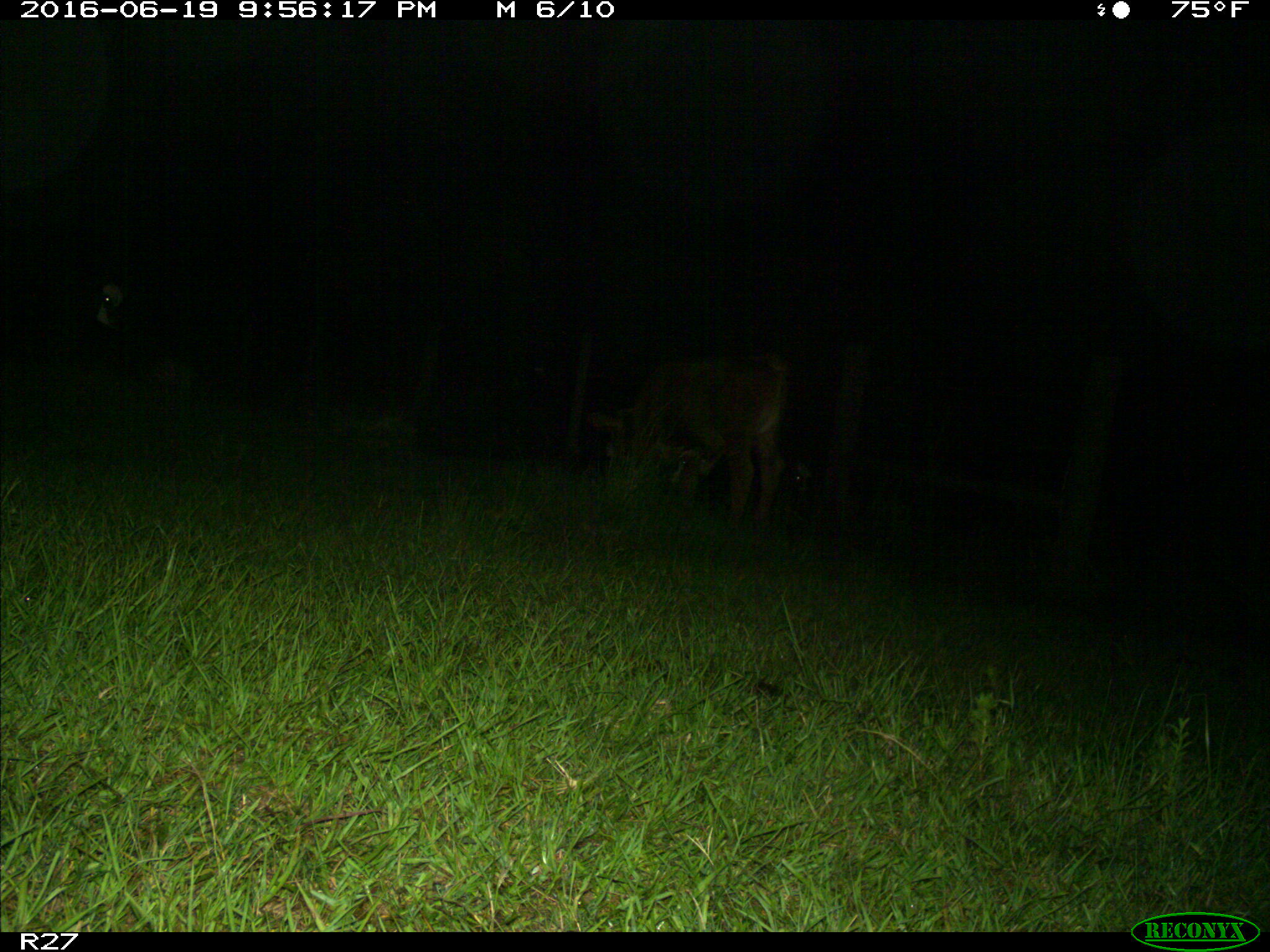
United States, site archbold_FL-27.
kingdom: Animalia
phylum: Chordata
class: Mammalia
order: Artiodactyla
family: Bovidae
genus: Bos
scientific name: Bos taurus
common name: domestic cow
Bos taurus (domestic cow).